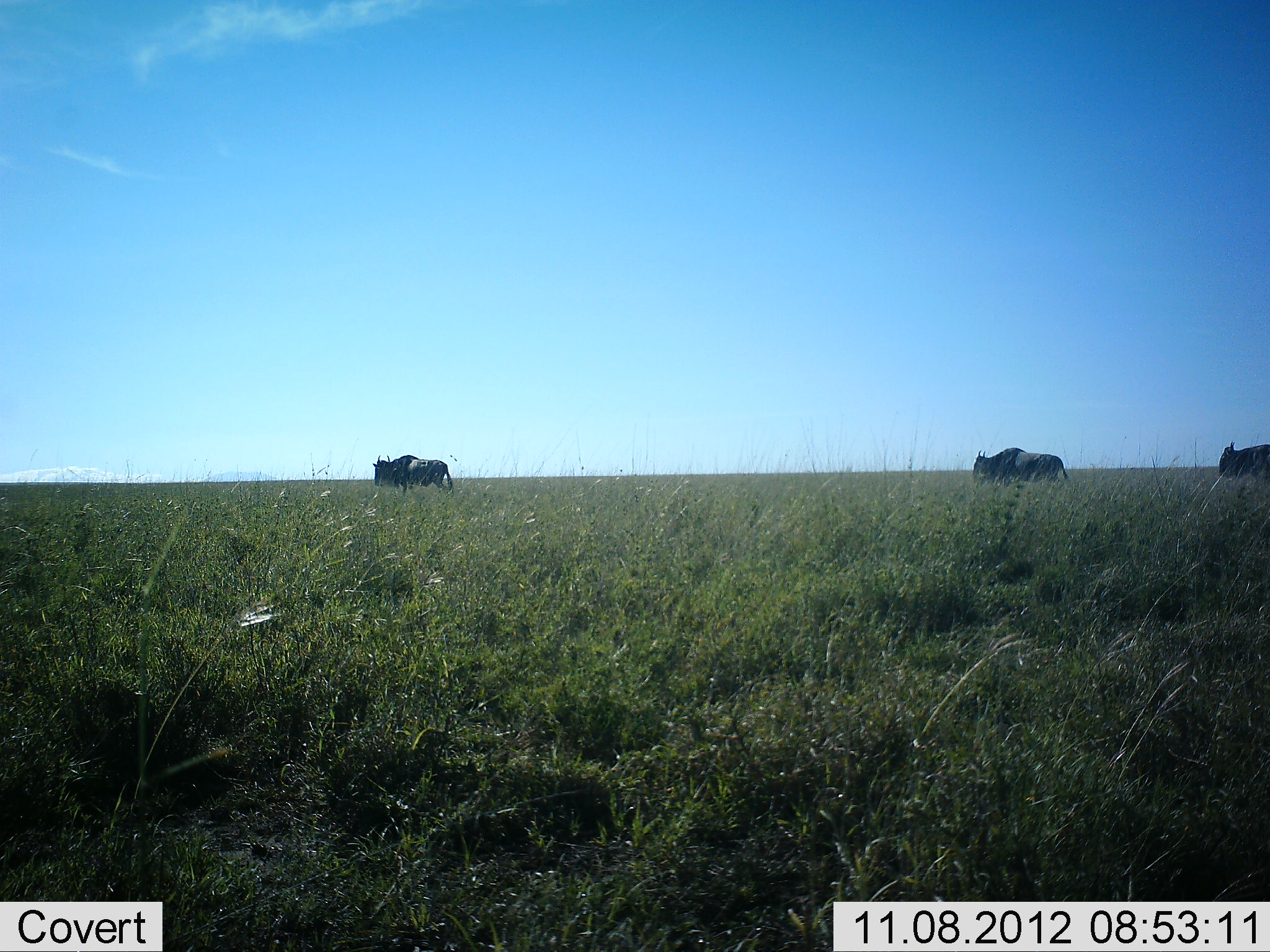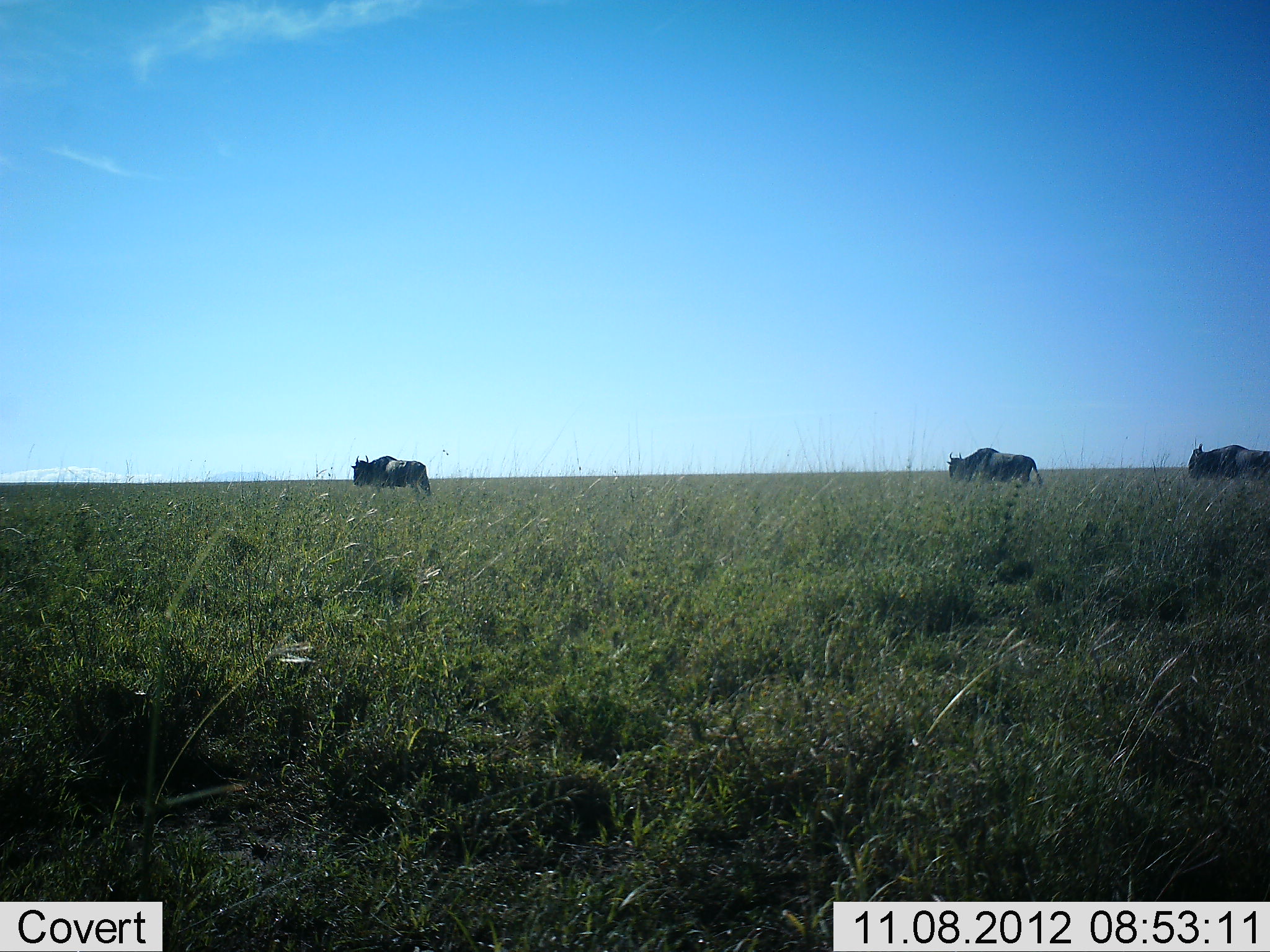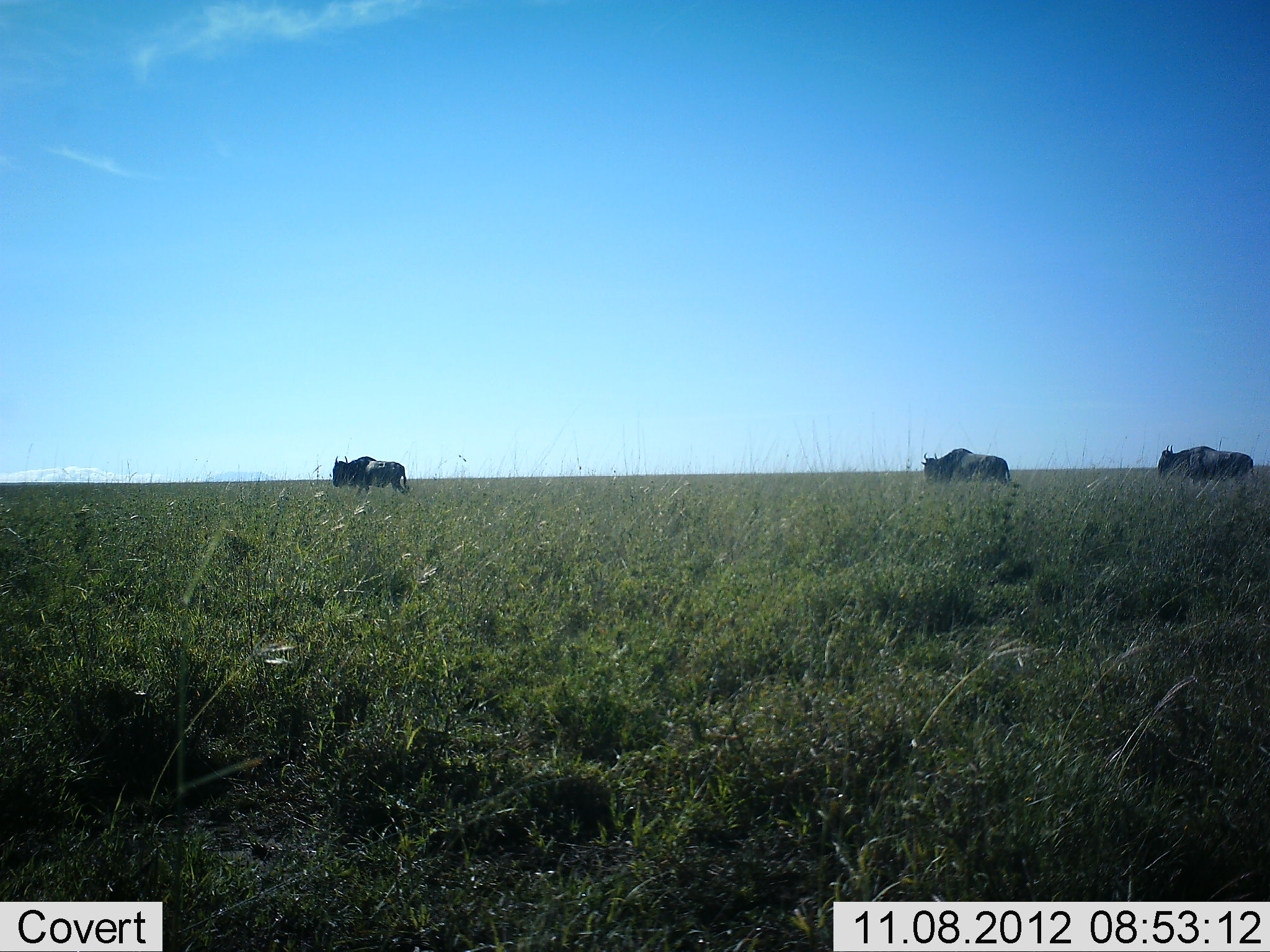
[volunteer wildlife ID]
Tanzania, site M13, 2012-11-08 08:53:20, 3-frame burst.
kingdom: Animalia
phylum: Chordata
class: Mammalia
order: Artiodactyla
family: Bovidae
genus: Connochaetes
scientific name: Connochaetes taurinus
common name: blue wildebeest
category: wildebeest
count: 3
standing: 0%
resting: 0%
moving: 100%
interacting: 0%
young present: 0%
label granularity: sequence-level